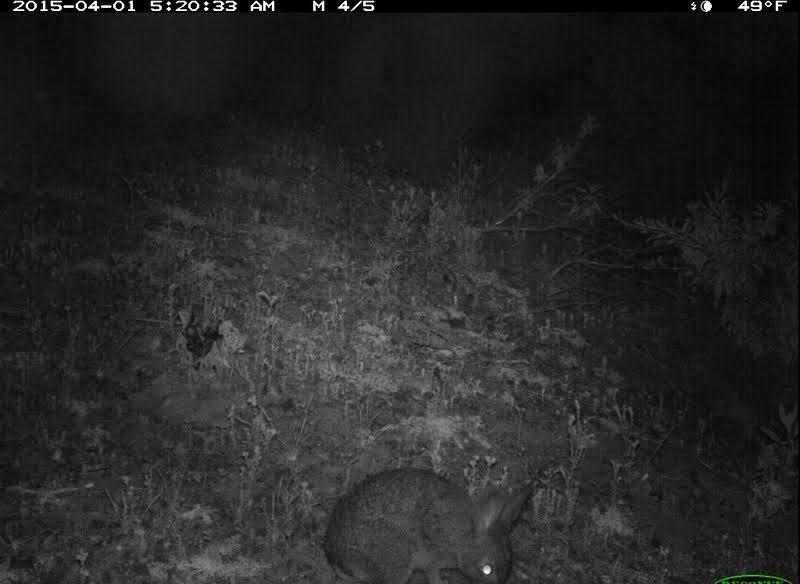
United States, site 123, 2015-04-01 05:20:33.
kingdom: Animalia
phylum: Chordata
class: Mammalia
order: Lagomorpha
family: Leporidae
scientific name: Leporidae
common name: rabbits and hares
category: rabbit